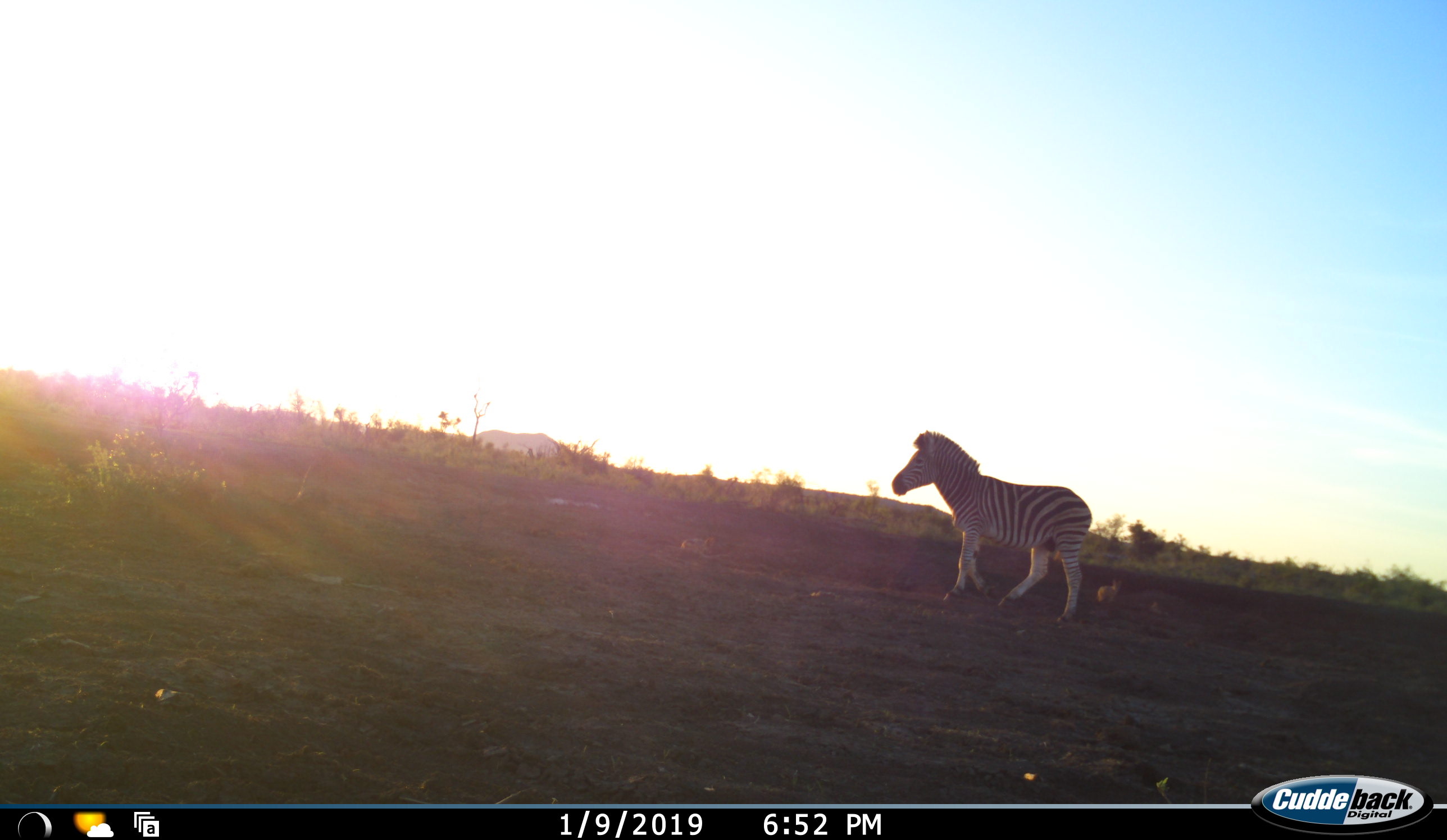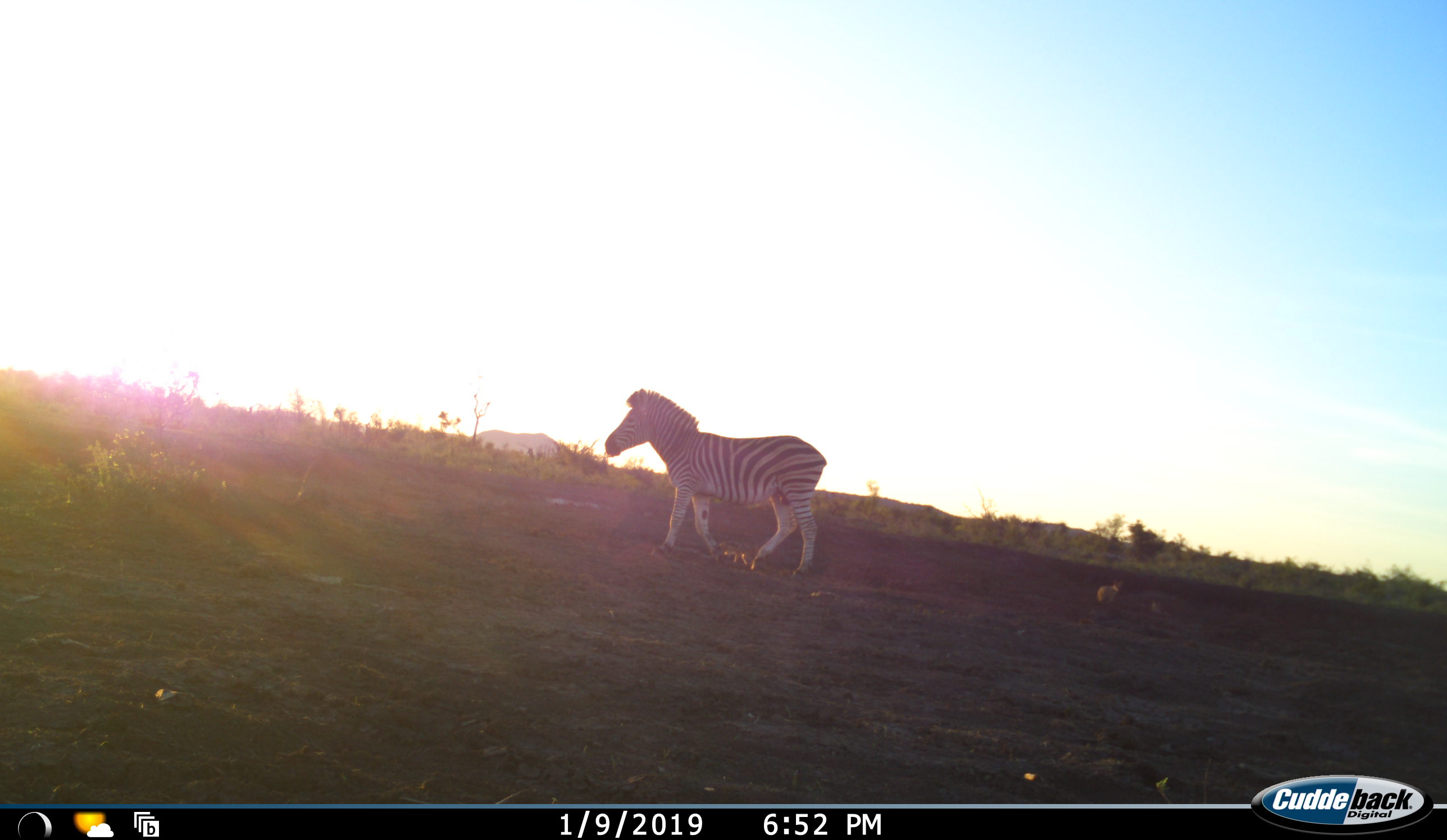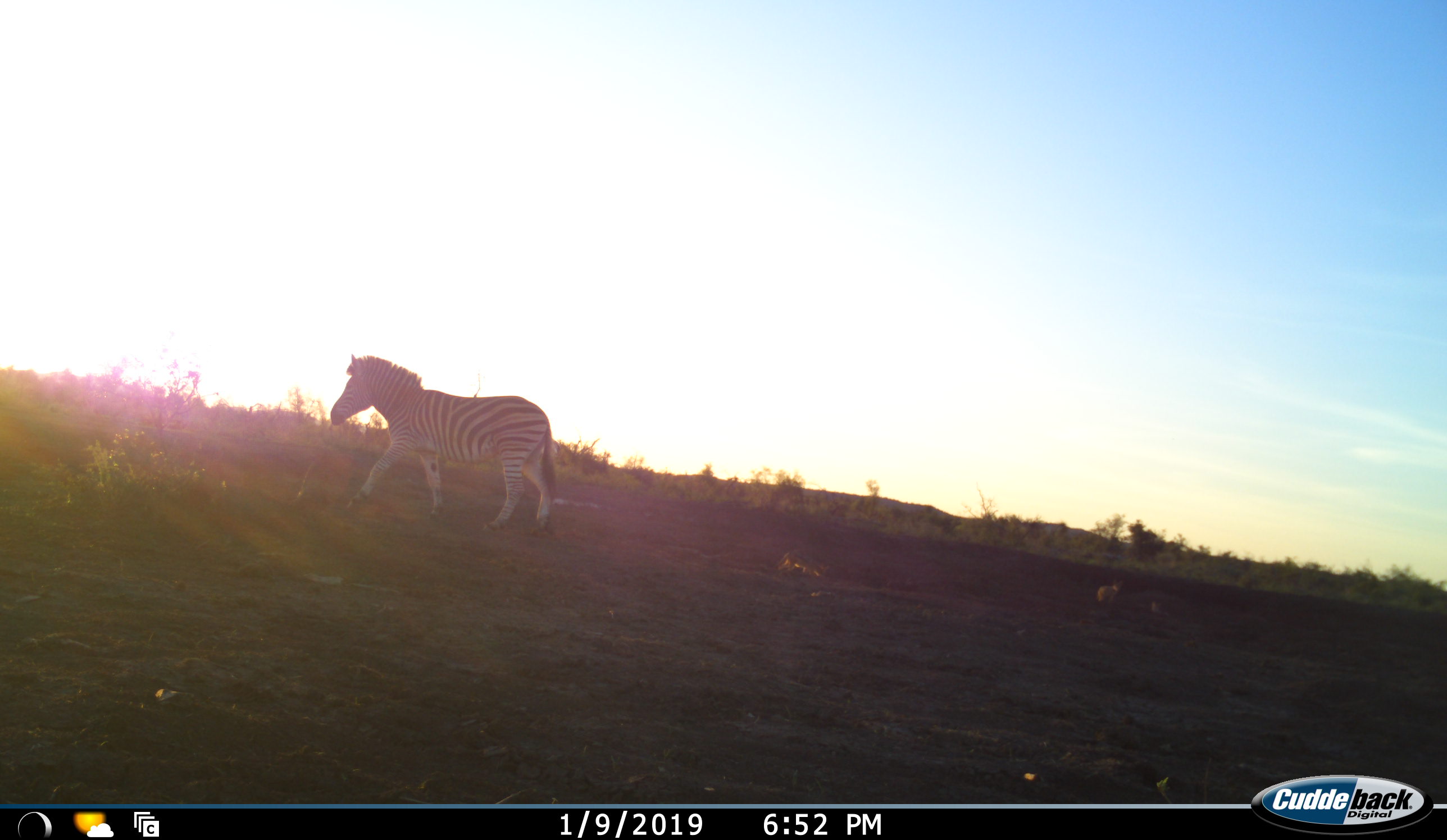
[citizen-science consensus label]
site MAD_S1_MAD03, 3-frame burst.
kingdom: Animalia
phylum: Chordata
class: Mammalia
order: Perissodactyla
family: Equidae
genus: Equus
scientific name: Equus quagga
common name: plains zebra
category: zebraplains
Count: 1.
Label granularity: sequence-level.